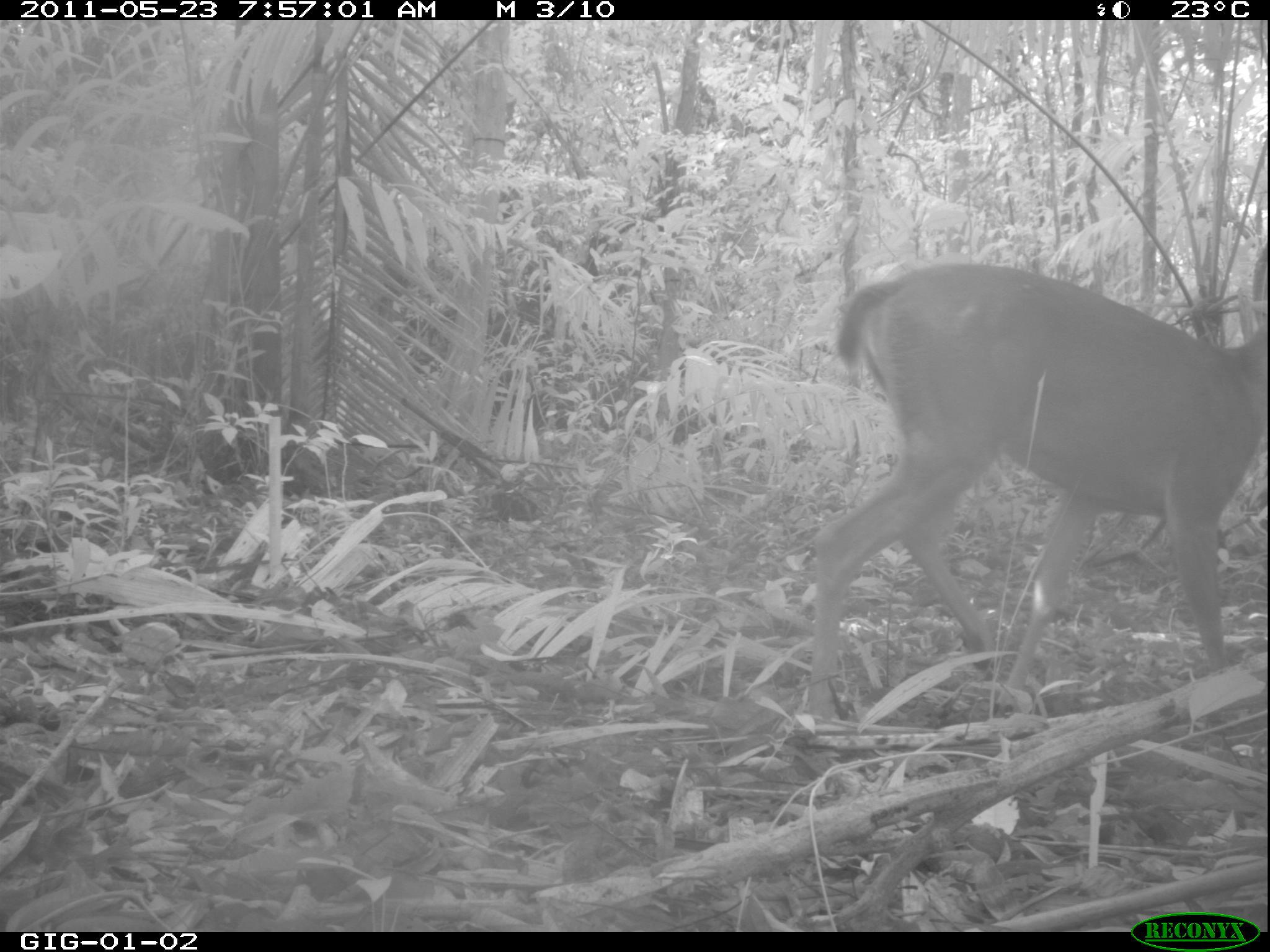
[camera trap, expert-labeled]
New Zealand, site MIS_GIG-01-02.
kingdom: Animalia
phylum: Chordata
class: Mammalia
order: Artiodactyla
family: Cervidae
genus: Odocoileus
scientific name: Odocoileus virginianus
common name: white-tailed deer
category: white tailed deer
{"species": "white tailed deer (white-tailed deer) (Odocoileus virginianus)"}